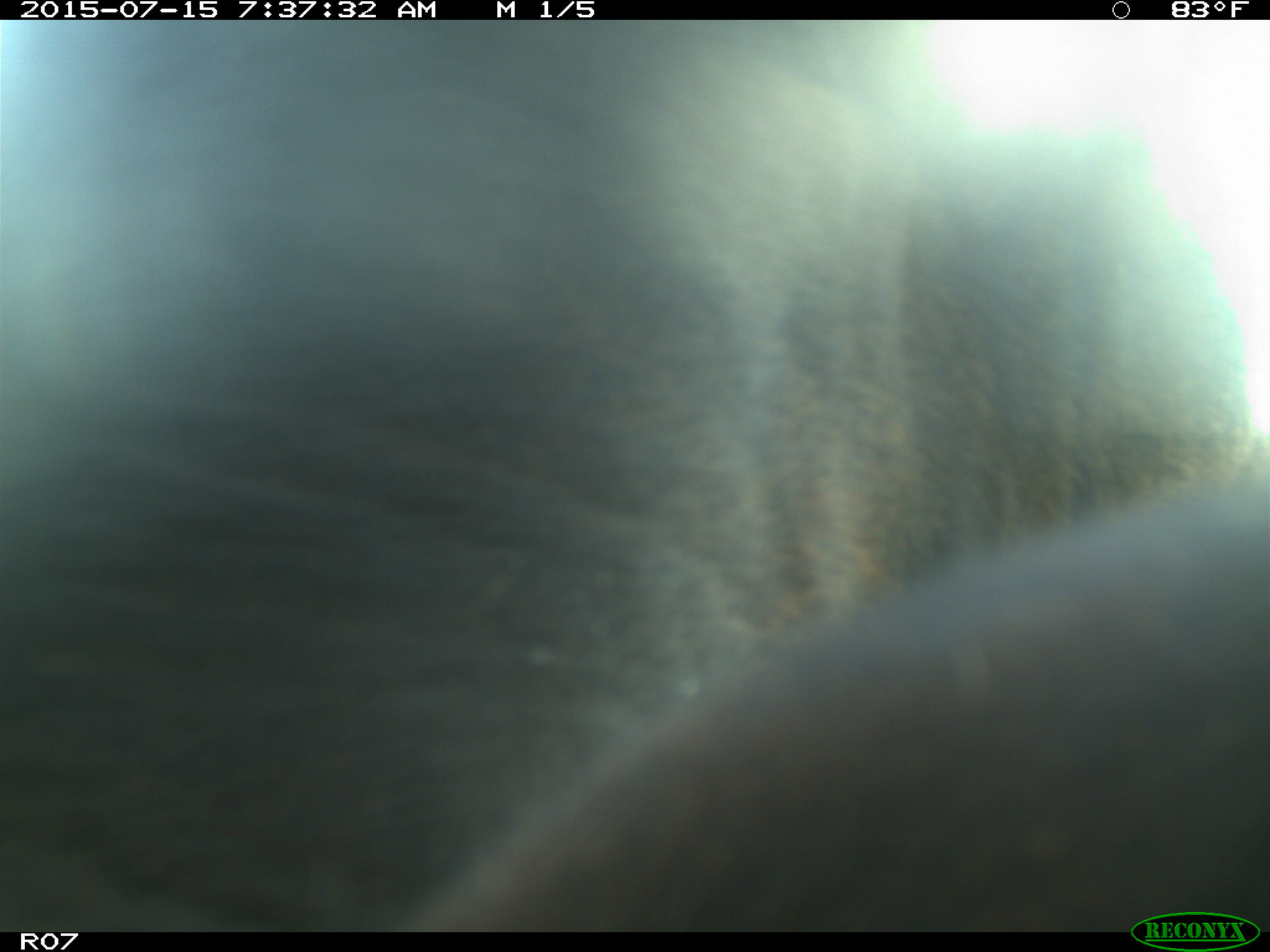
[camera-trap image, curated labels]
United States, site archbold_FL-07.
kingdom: Animalia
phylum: Chordata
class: Mammalia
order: Artiodactyla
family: Bovidae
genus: Bos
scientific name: Bos taurus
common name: domestic cow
Bos taurus (domestic cow).